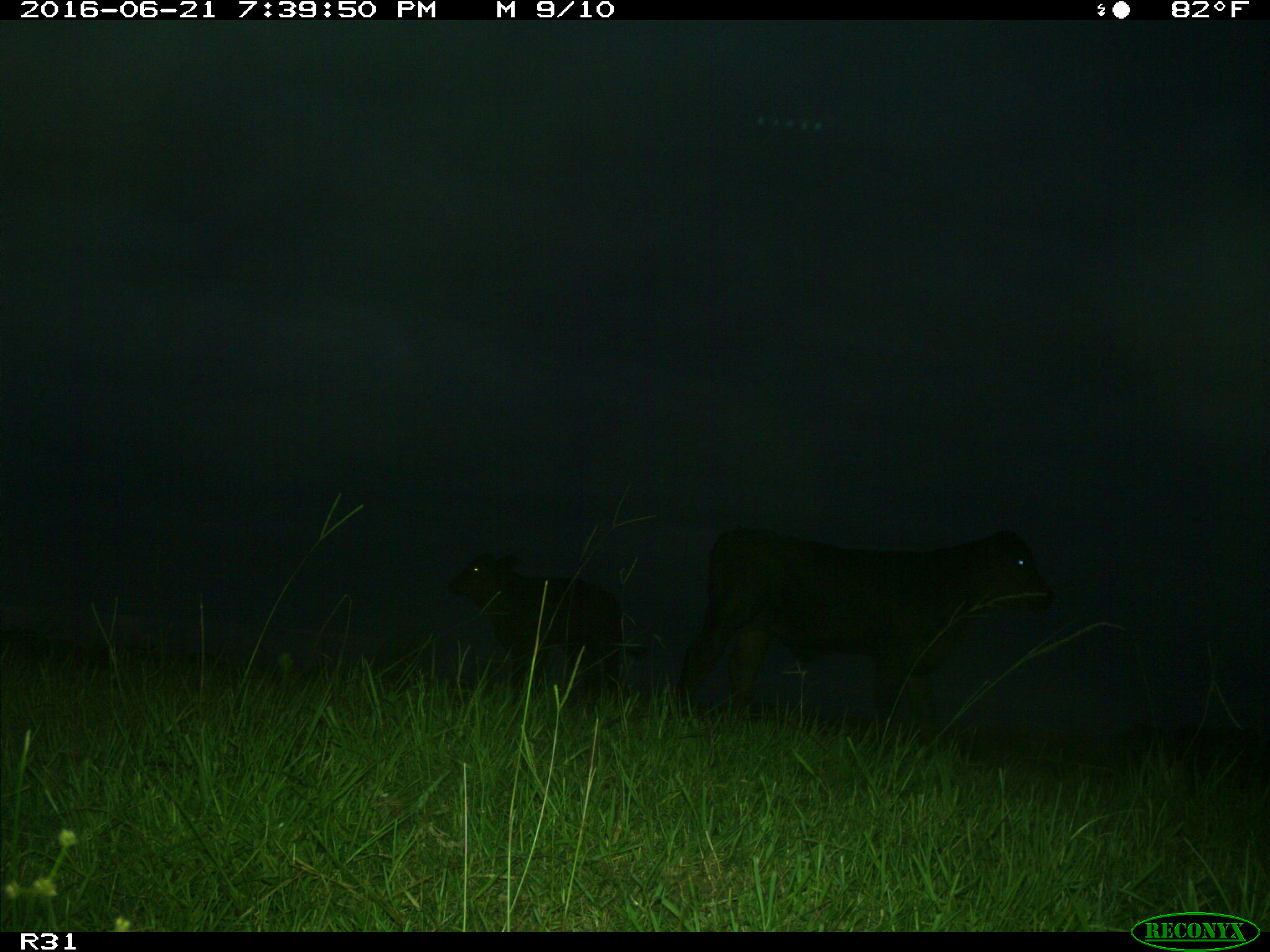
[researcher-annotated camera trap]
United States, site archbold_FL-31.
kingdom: Animalia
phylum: Chordata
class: Mammalia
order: Artiodactyla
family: Bovidae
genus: Bos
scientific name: Bos taurus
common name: domestic cow